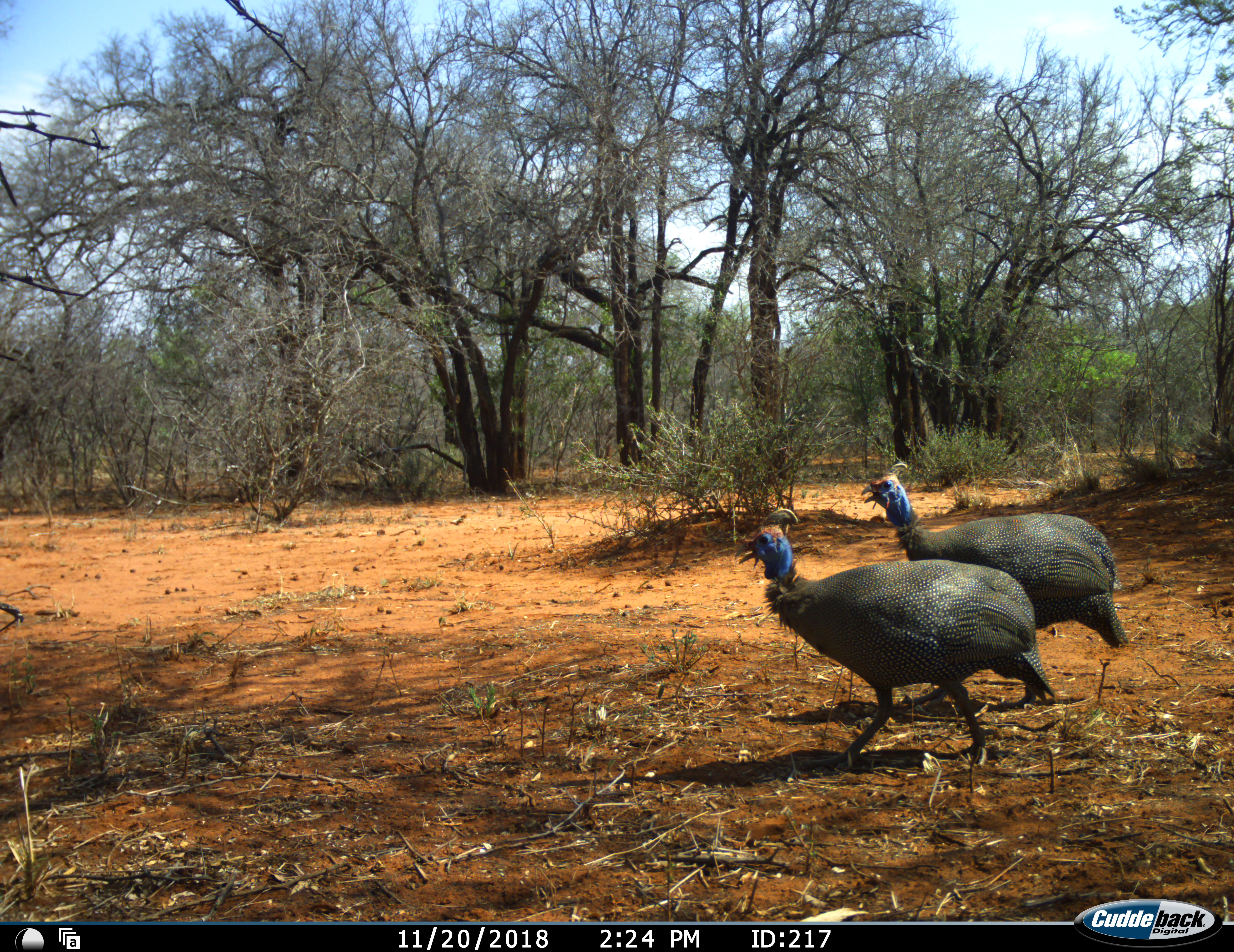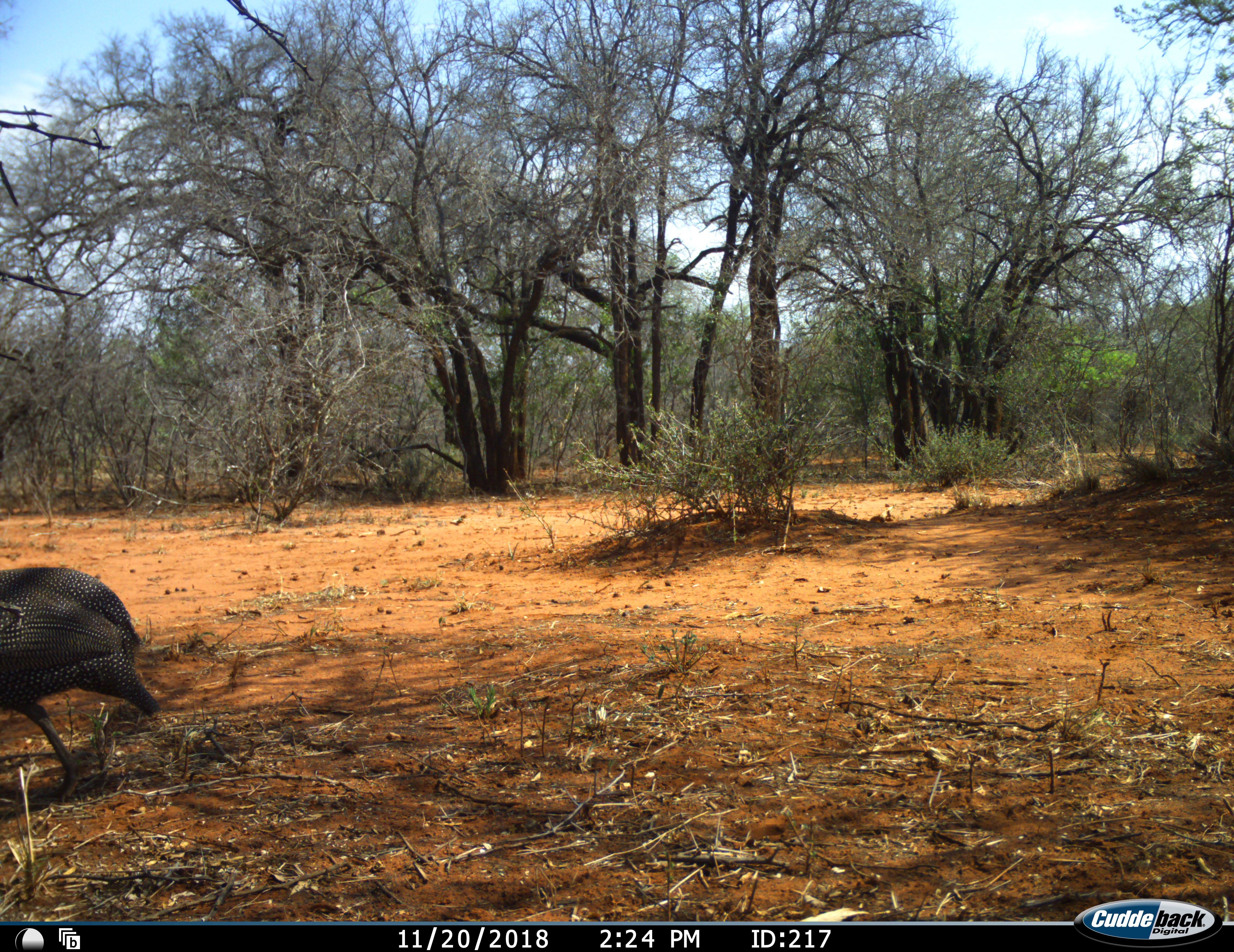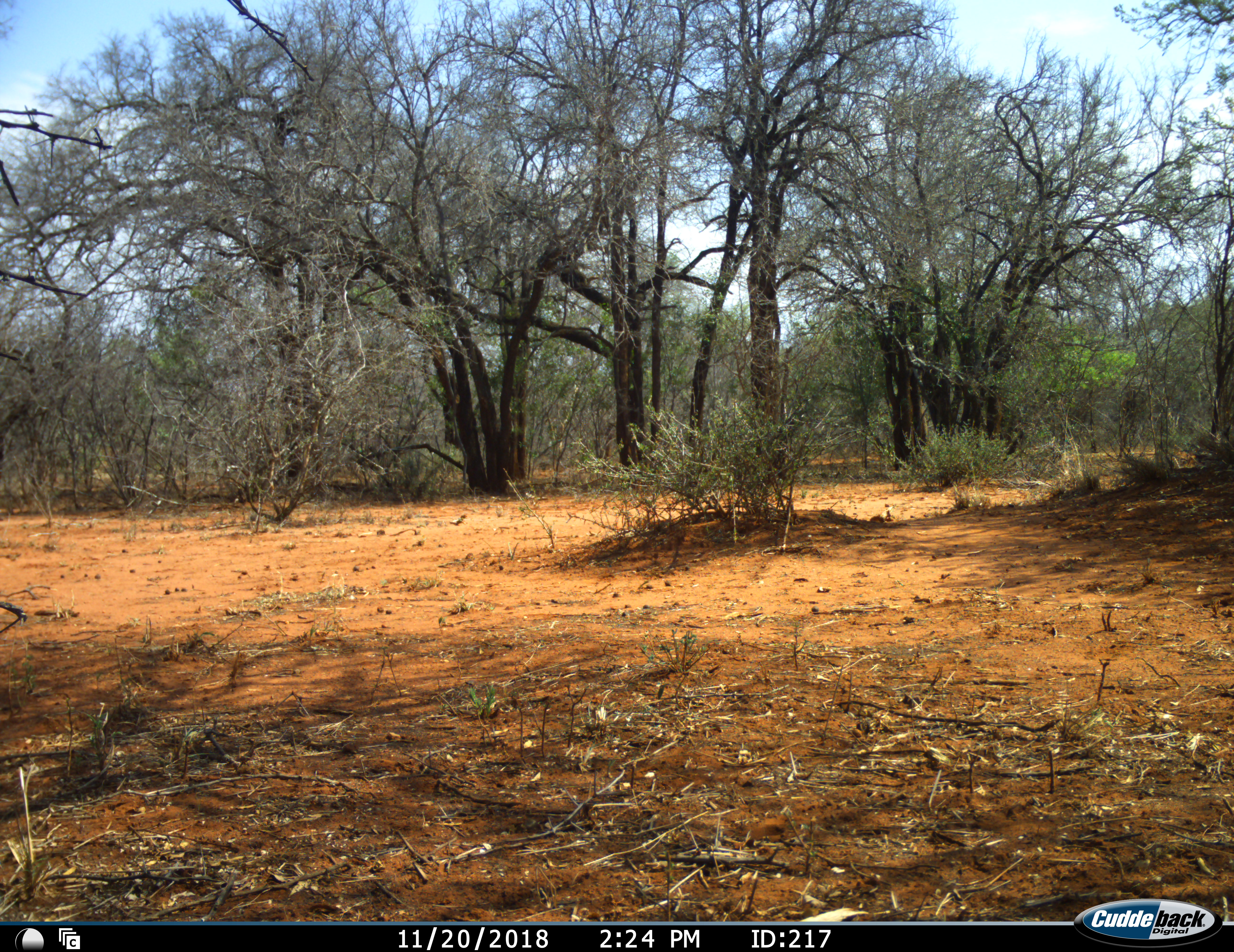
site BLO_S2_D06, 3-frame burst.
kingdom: Animalia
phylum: Chordata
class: Aves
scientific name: Aves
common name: bird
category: birdother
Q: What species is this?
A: Birdother (bird) (Aves).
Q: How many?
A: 2.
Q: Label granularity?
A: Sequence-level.